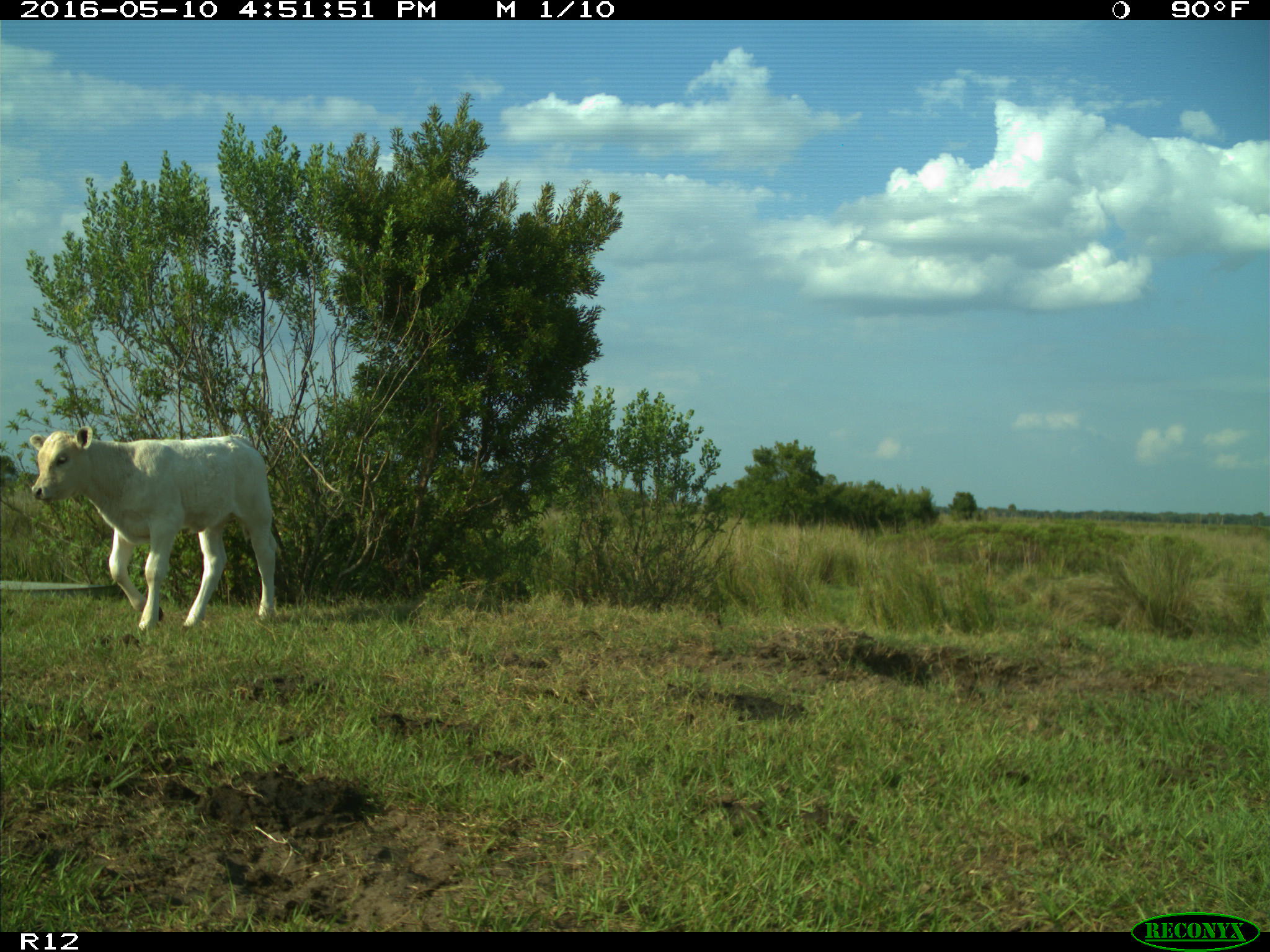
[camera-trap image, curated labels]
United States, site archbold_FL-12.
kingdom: Animalia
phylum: Chordata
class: Mammalia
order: Artiodactyla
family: Bovidae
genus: Bos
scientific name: Bos taurus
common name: domestic cow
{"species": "Bos taurus (domestic cow)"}